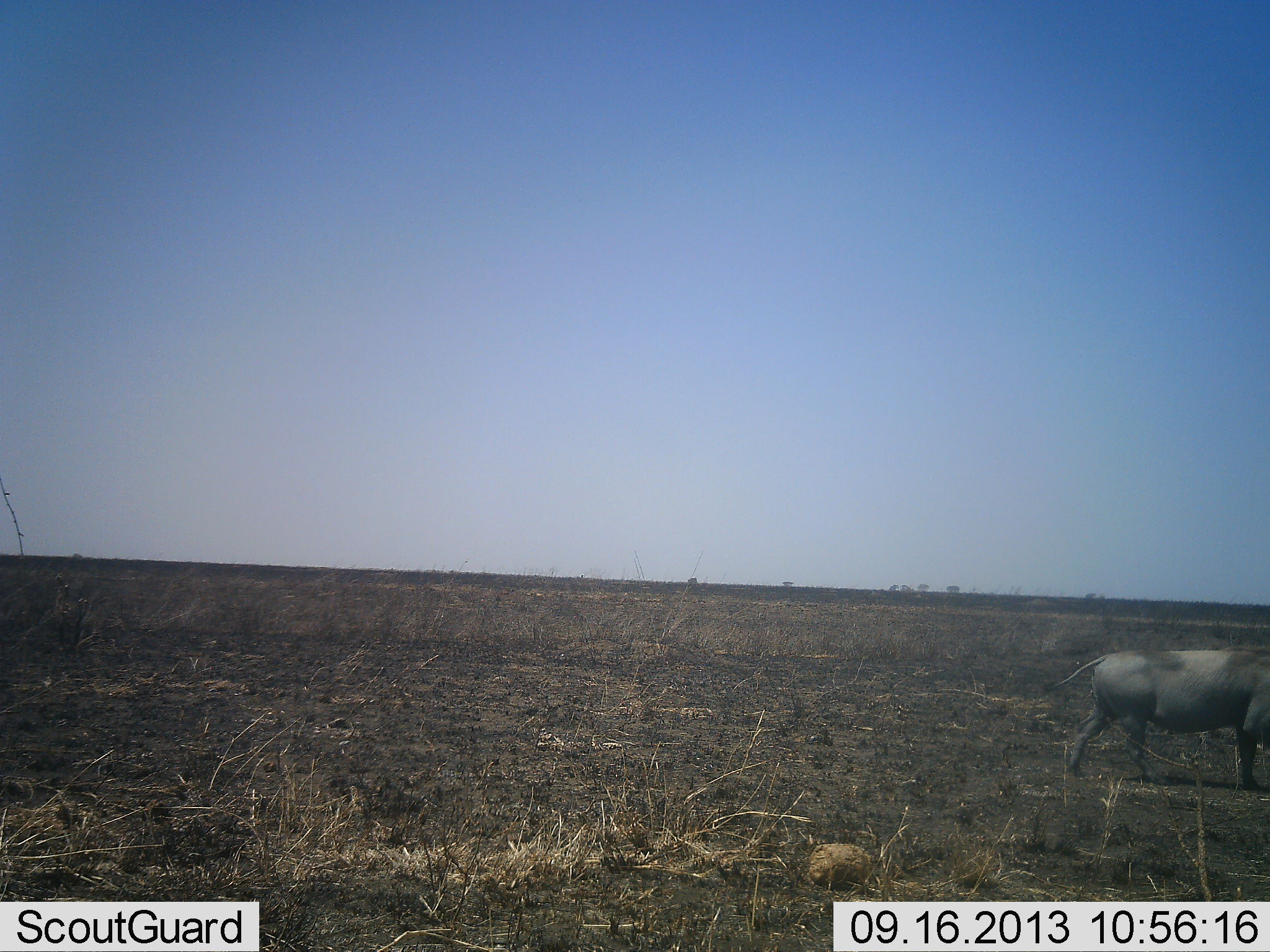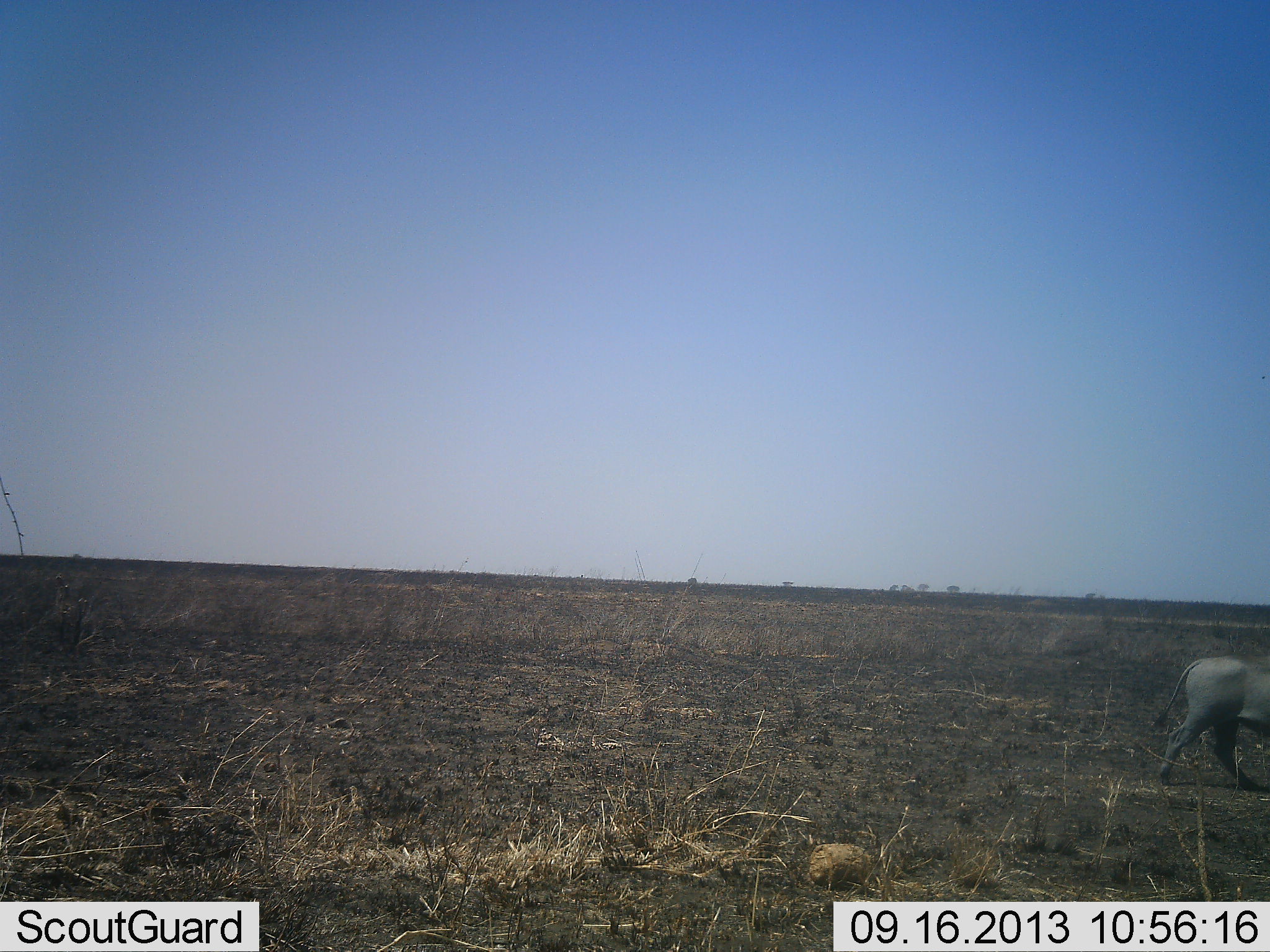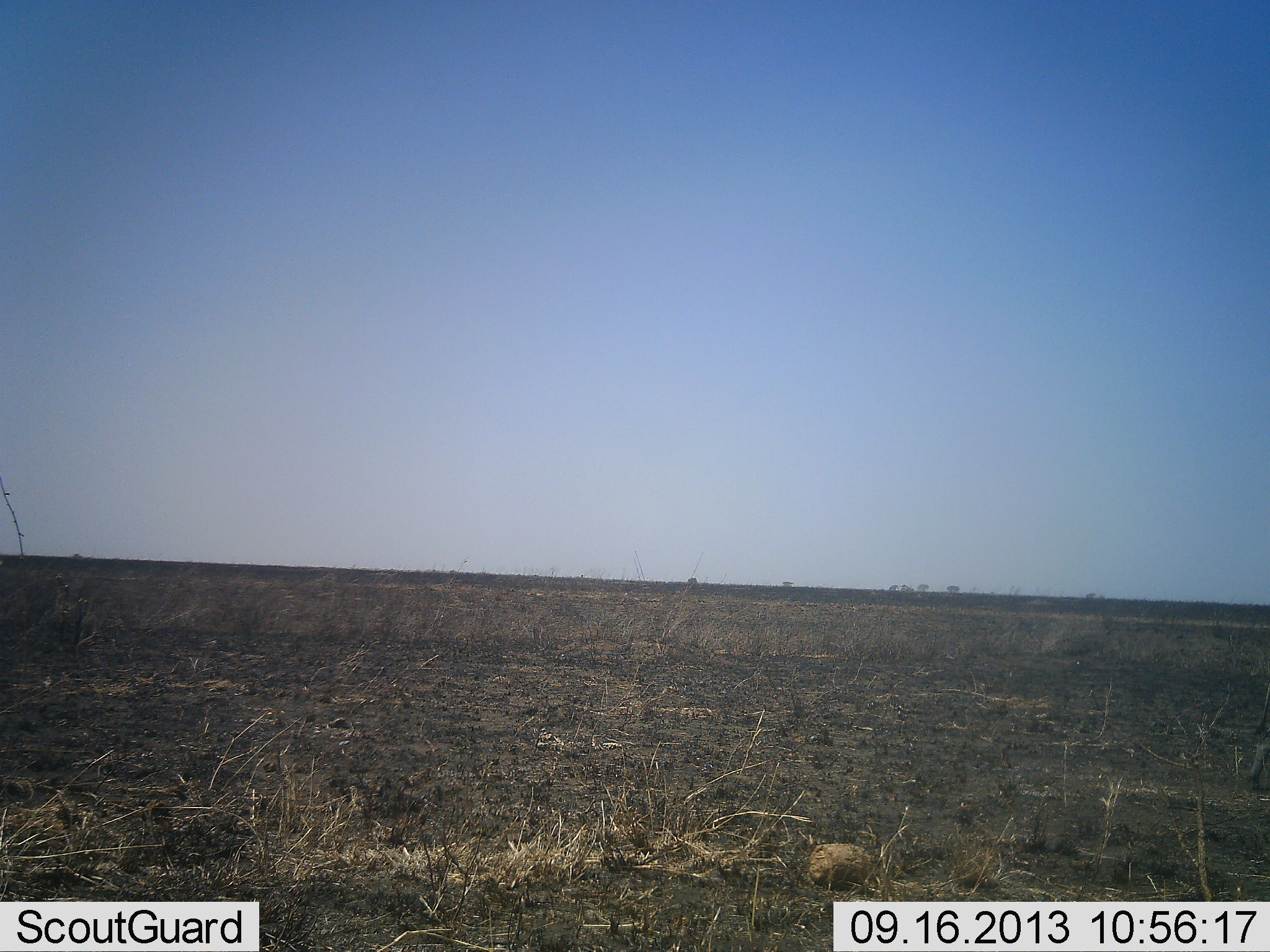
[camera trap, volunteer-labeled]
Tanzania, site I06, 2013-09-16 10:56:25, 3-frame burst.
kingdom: Animalia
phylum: Chordata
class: Mammalia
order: Artiodactyla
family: Suidae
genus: Phacochoerus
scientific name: Phacochoerus africanus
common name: warthog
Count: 1.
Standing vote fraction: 0%.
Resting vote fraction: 0%.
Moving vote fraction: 100%.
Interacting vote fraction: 0%.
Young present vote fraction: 0%.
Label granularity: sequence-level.